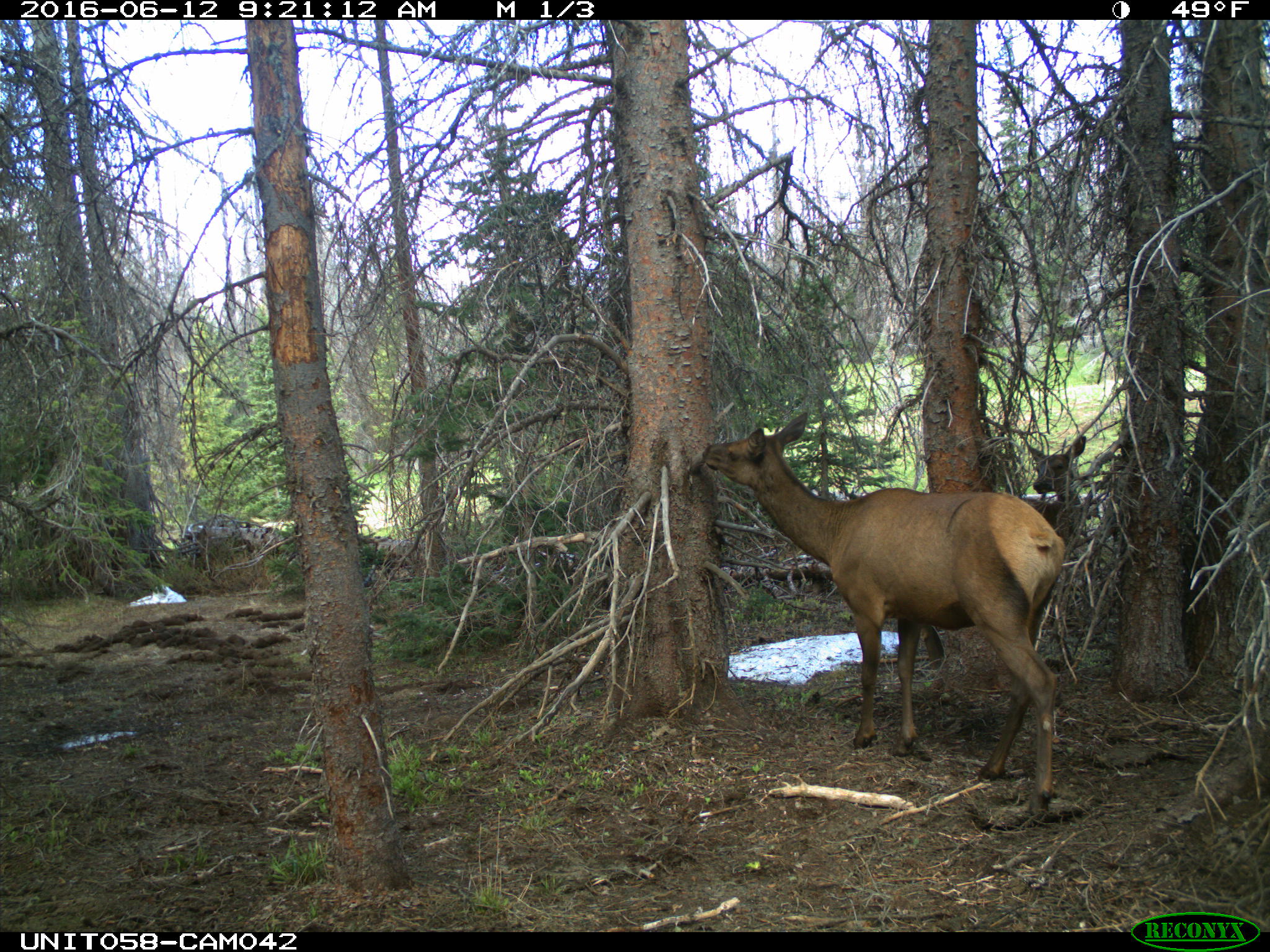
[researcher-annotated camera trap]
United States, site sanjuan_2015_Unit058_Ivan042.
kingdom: Animalia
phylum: Chordata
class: Mammalia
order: Artiodactyla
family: Cervidae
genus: Cervus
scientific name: Cervus elaphus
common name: red deer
Cervus elaphus (red deer).